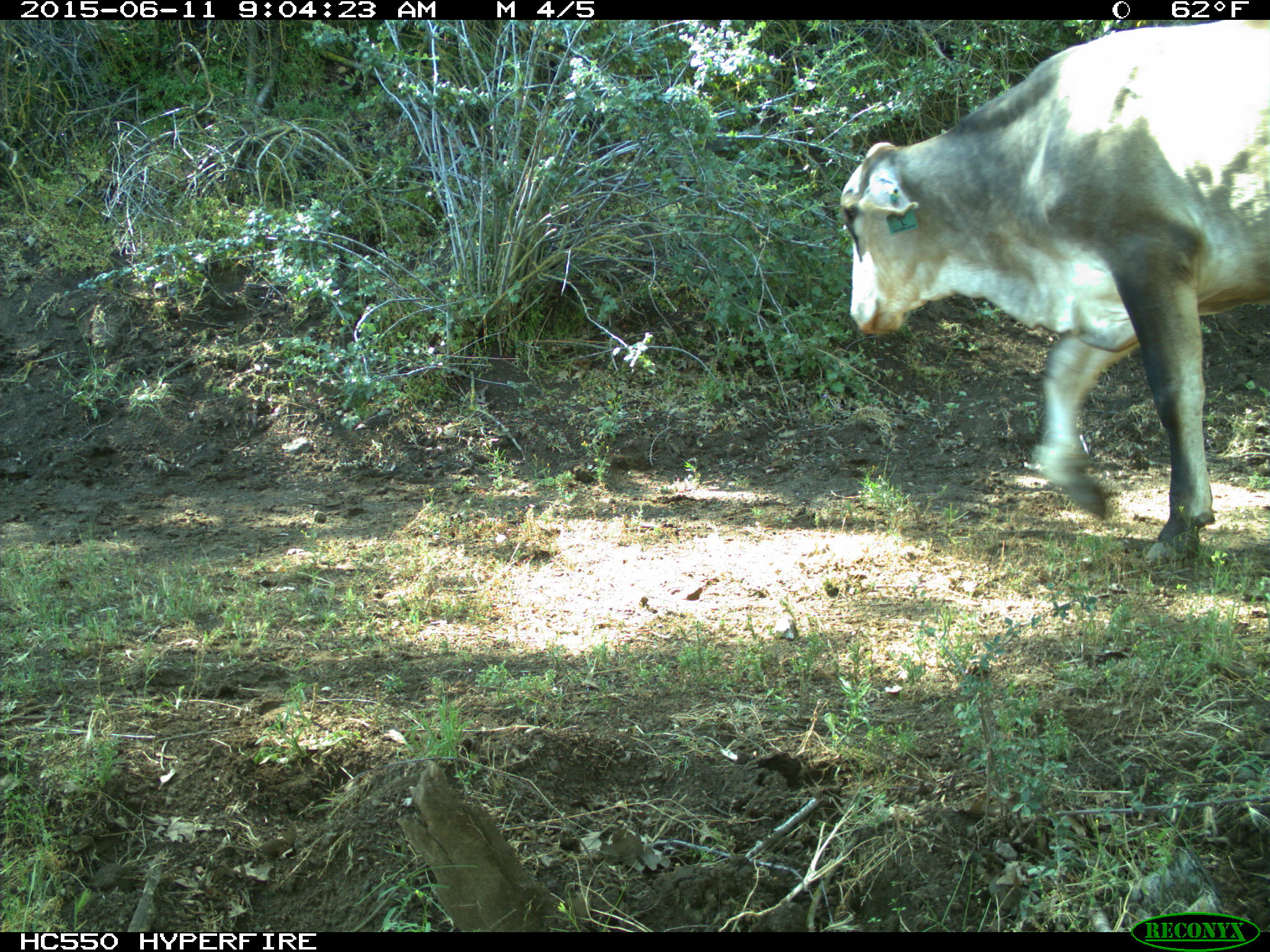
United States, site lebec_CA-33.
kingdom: Animalia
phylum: Chordata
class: Mammalia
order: Artiodactyla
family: Bovidae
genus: Bos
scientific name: Bos taurus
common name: domestic cow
Bos taurus (domestic cow).